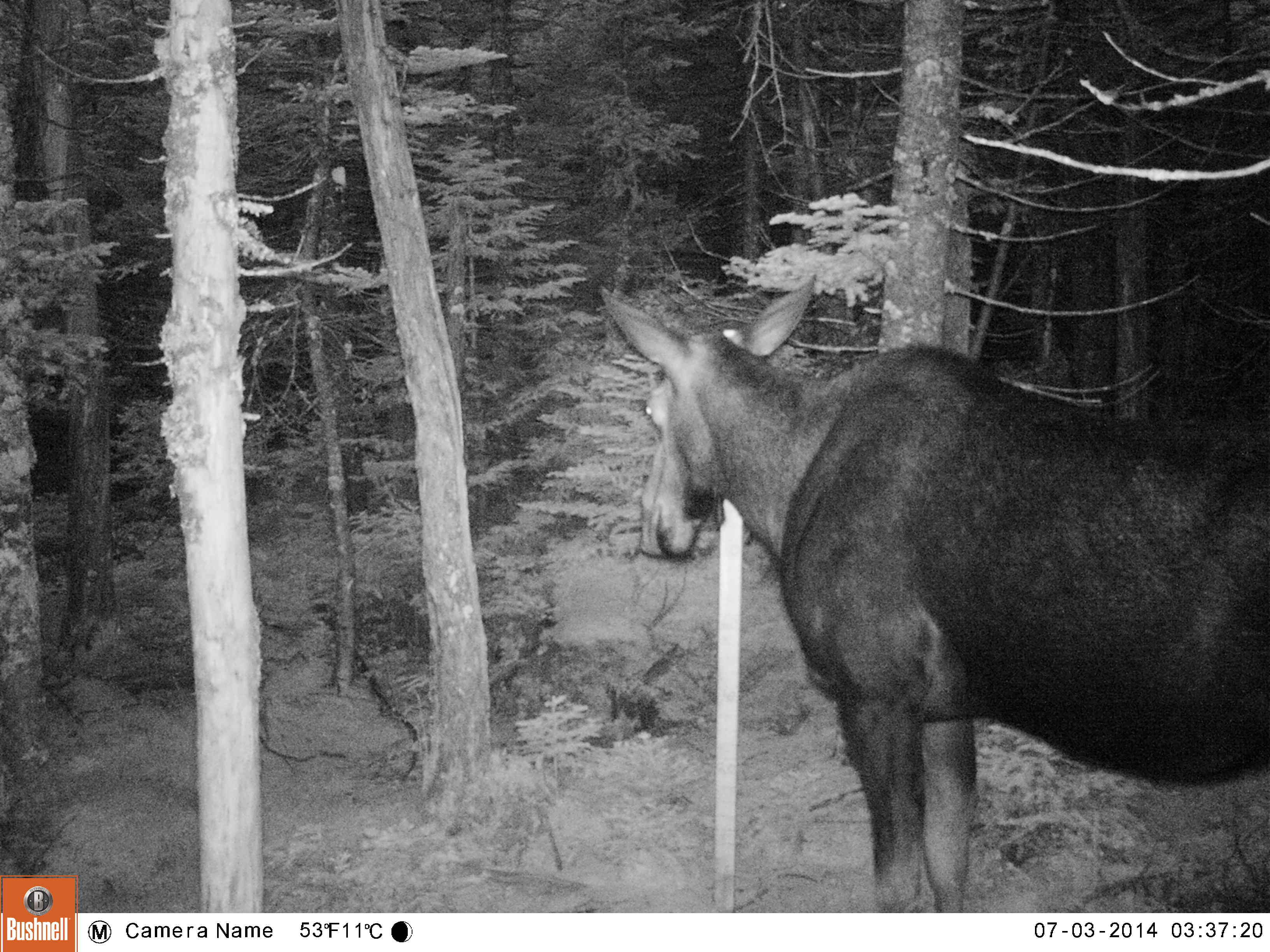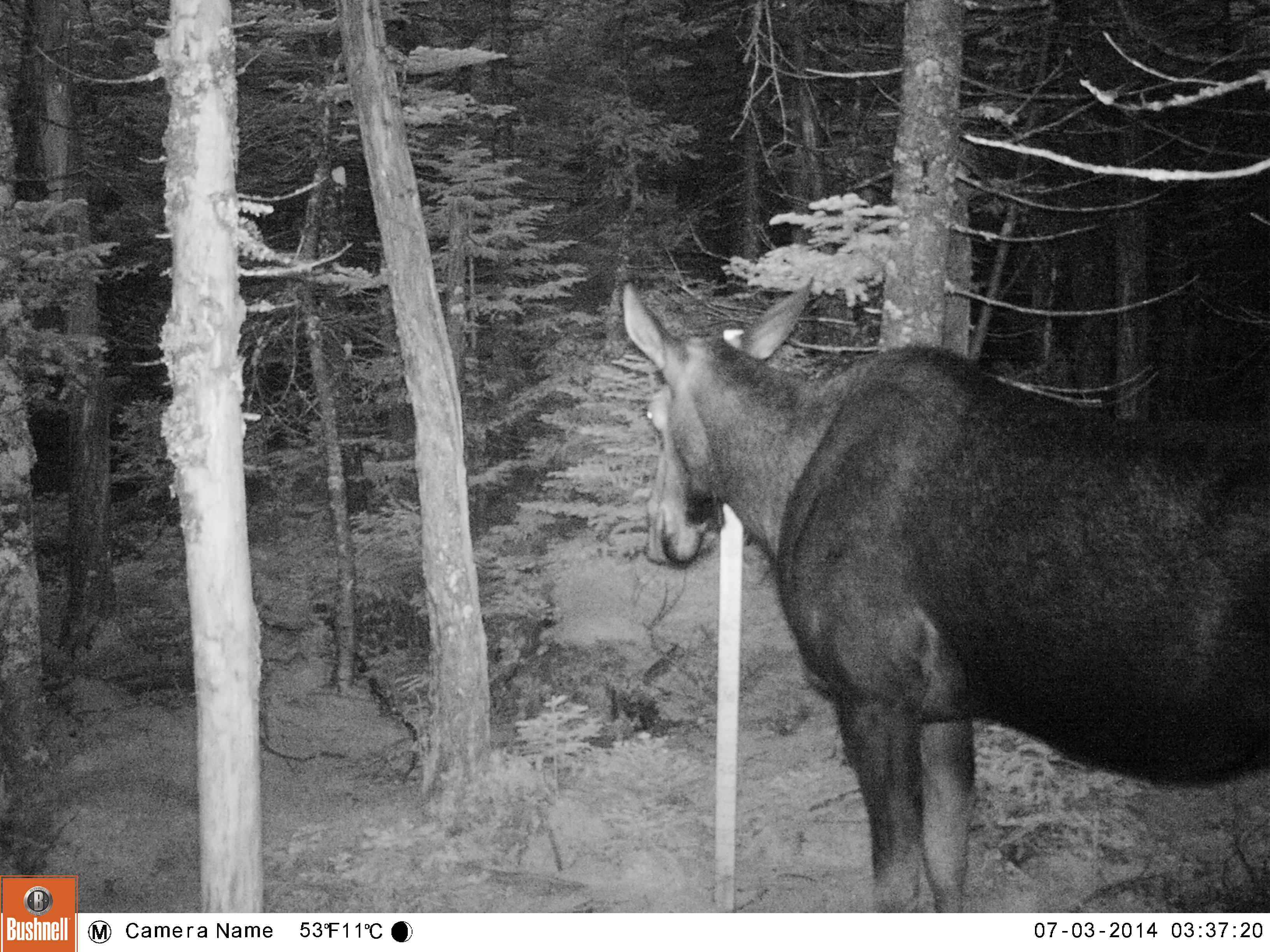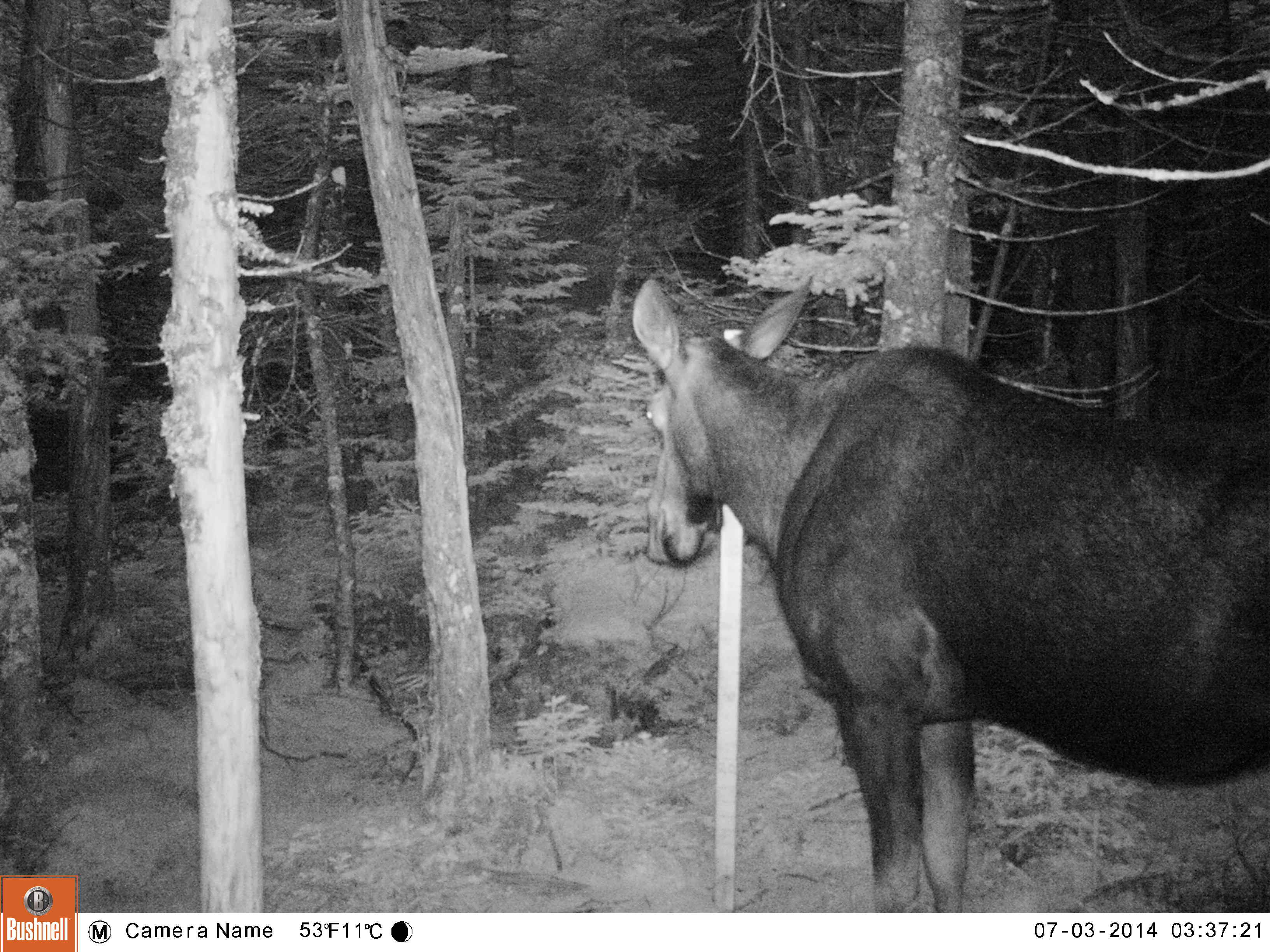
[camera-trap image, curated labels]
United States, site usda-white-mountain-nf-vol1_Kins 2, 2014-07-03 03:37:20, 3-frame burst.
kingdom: Animalia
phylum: Chordata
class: Mammalia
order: Artiodactyla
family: Cervidae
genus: Alces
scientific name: Alces alces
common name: moose